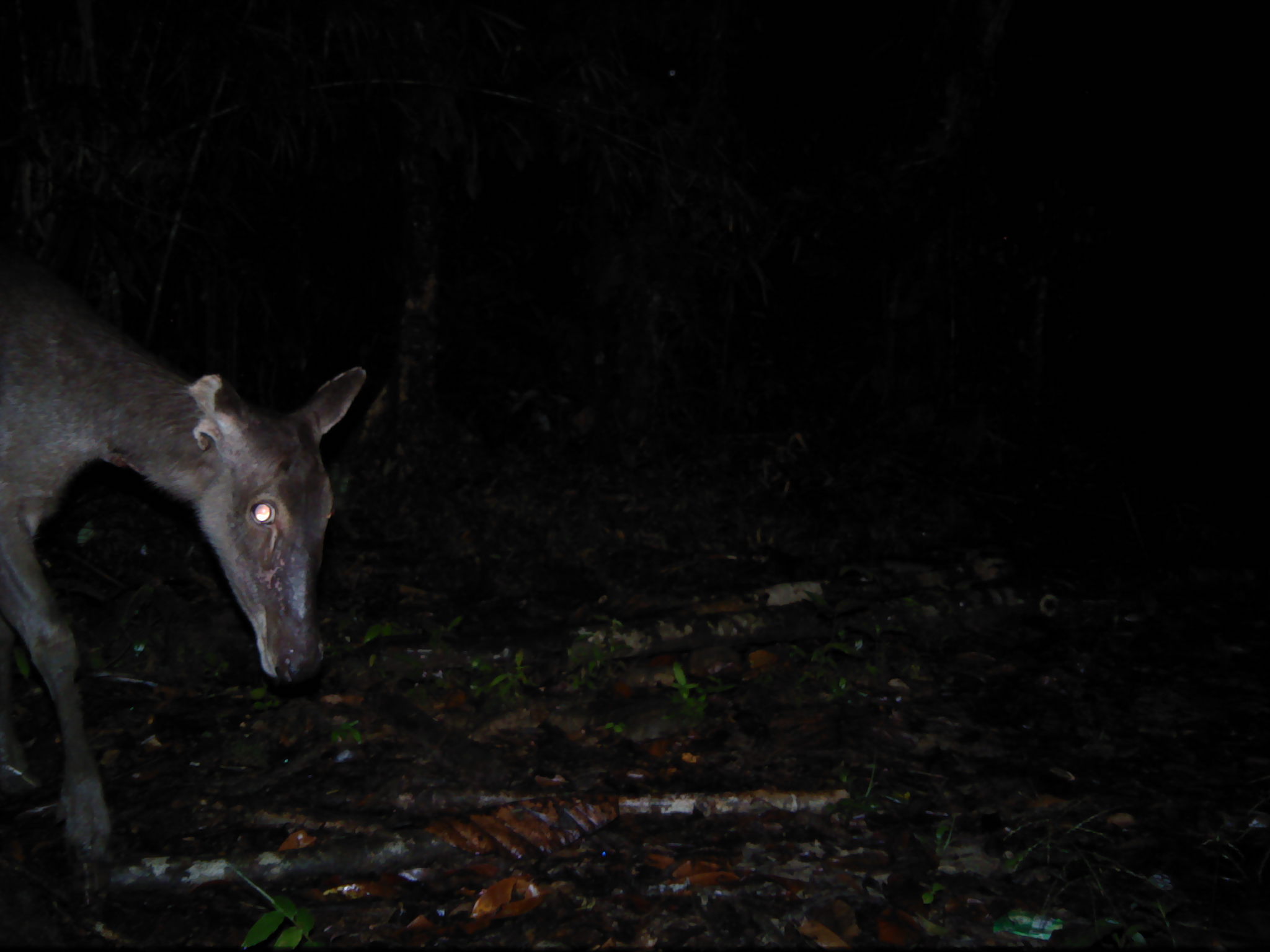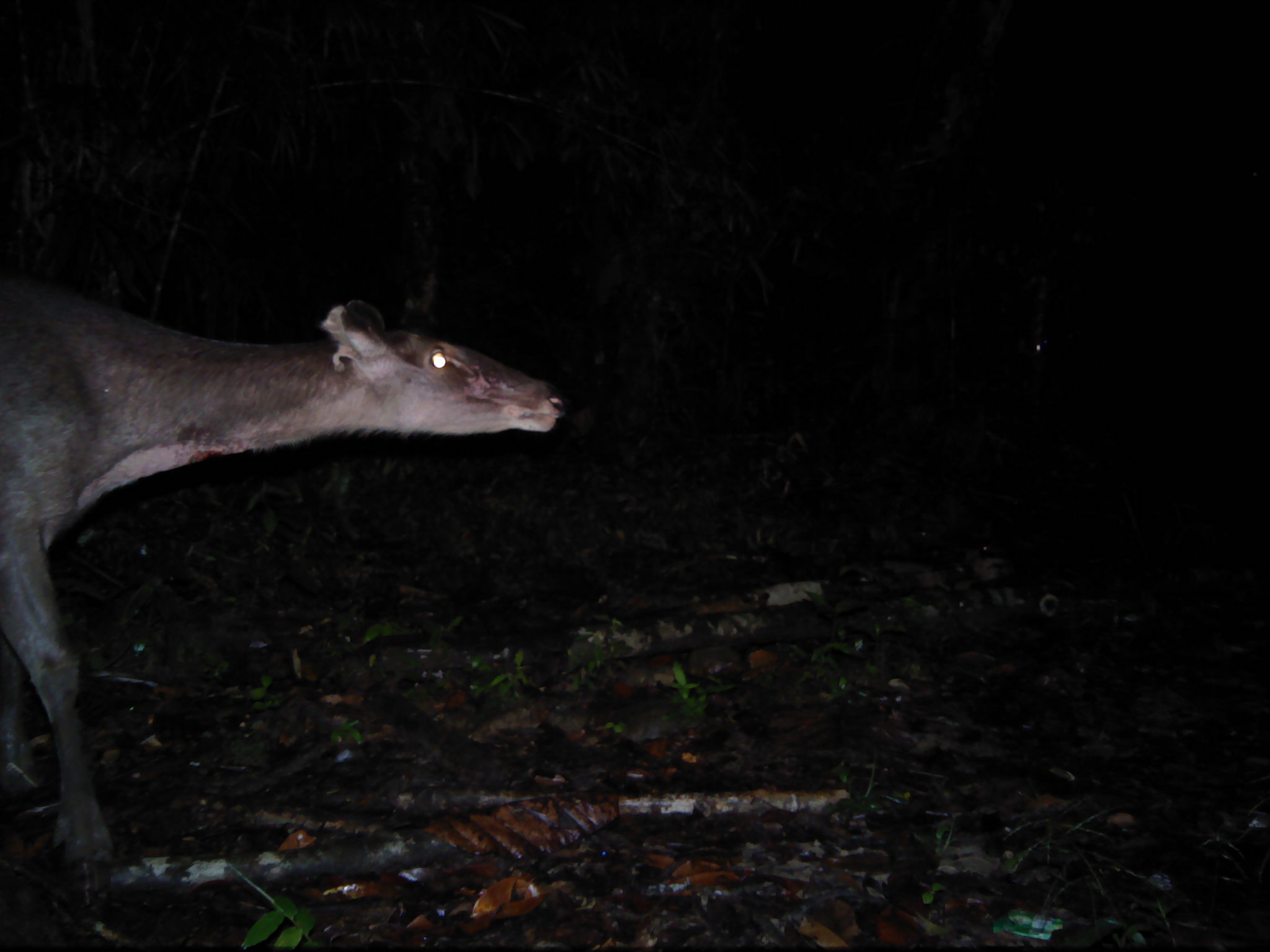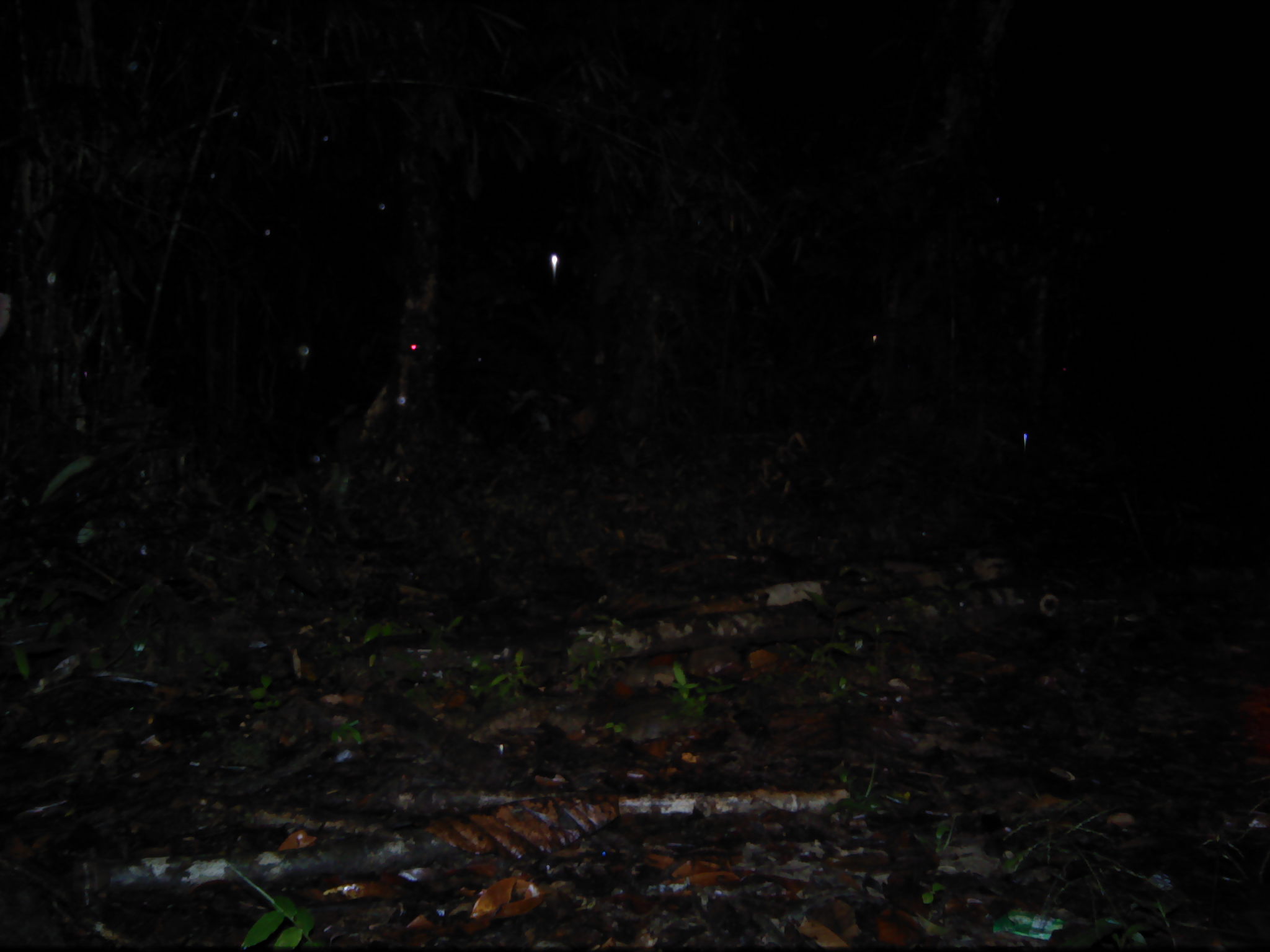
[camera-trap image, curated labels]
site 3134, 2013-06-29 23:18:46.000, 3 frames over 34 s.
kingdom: Animalia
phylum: Chordata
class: Mammalia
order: Artiodactyla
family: Cervidae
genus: Rusa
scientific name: Rusa unicolor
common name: sambar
Rusa unicolor (sambar), count 1.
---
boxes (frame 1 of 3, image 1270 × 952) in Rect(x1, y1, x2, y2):
rusa unicolor: Rect(0, 293, 369, 855)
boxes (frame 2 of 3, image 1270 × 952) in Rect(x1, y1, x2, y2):
rusa unicolor: Rect(0, 258, 574, 869)